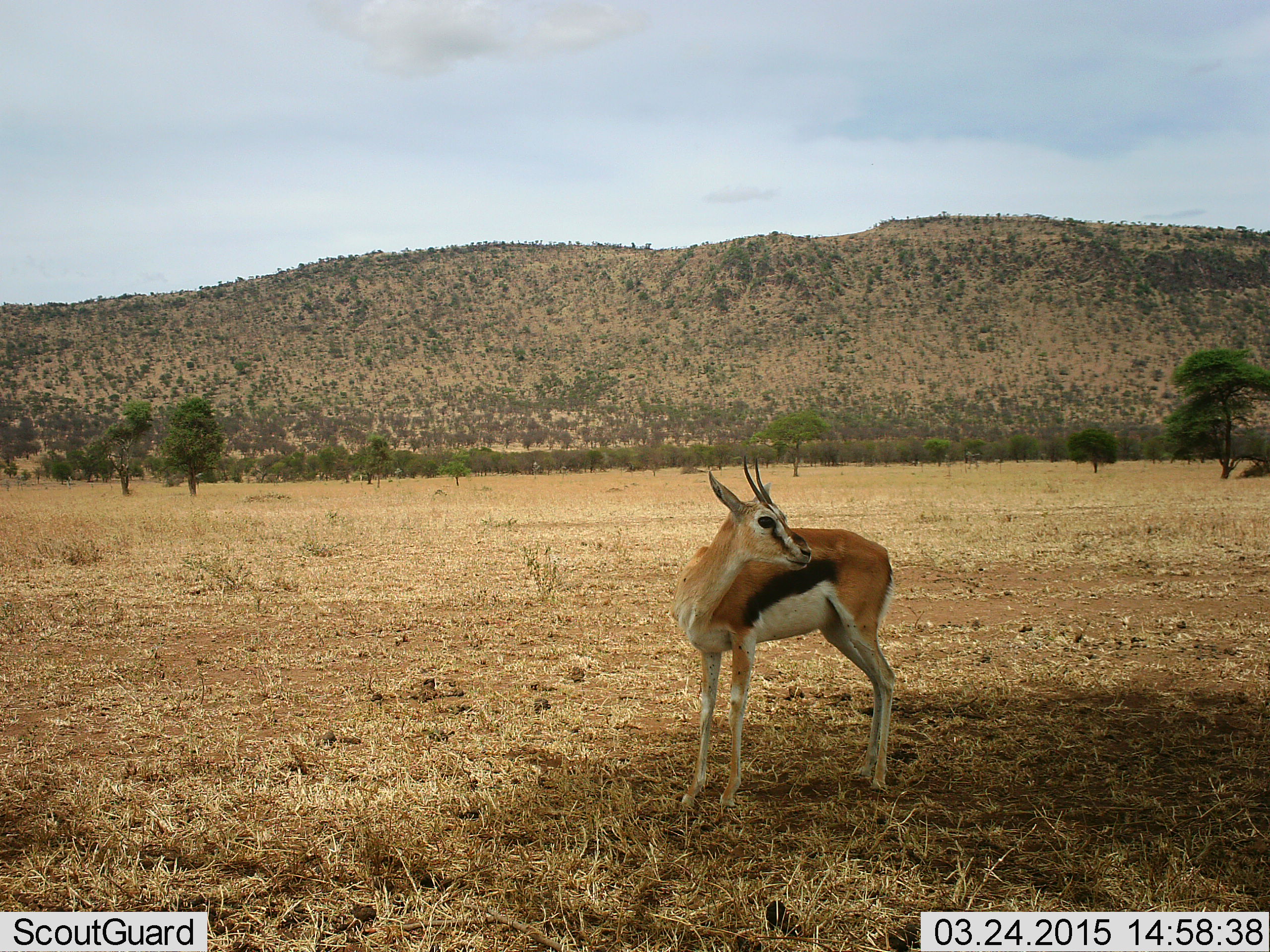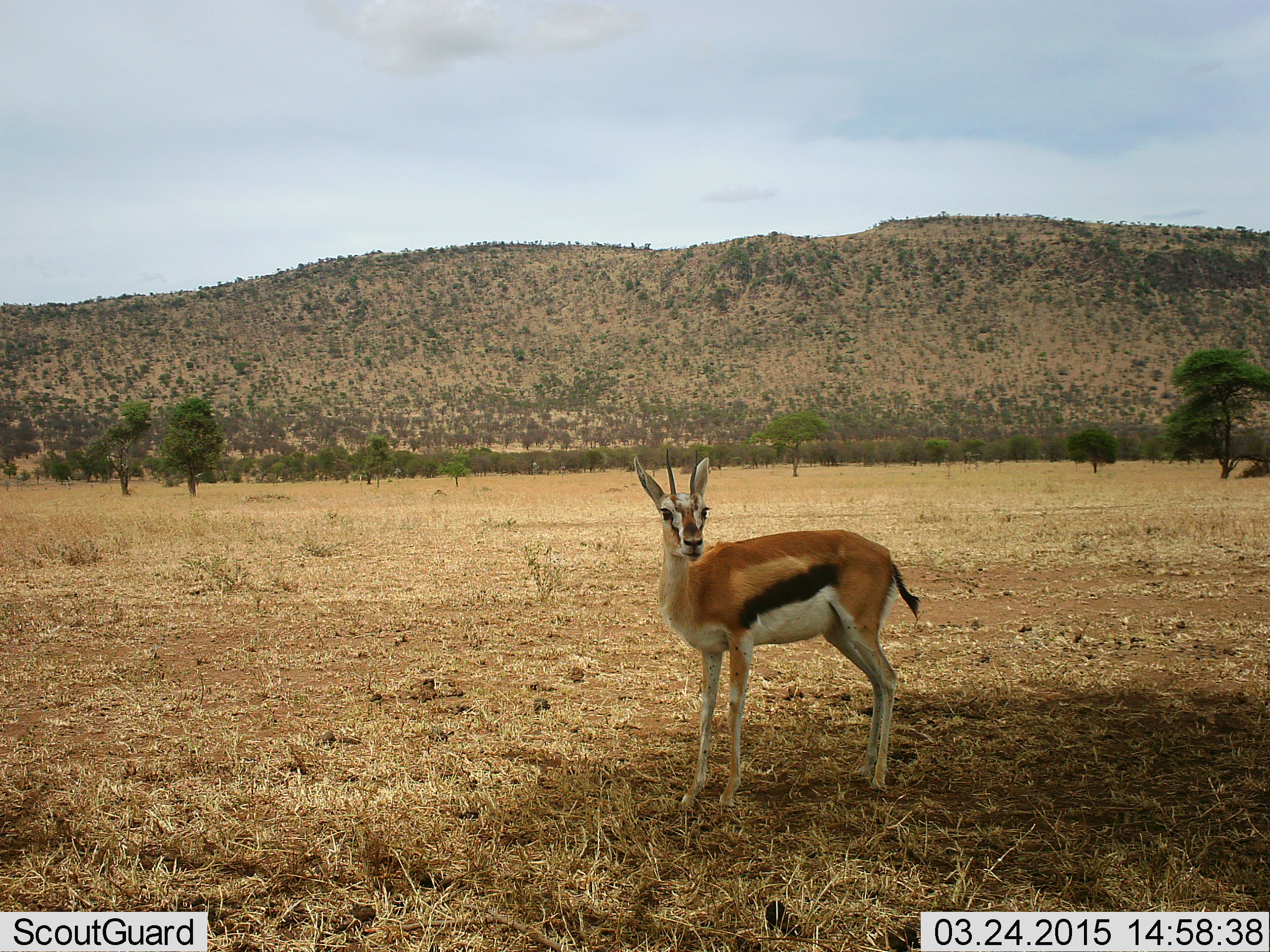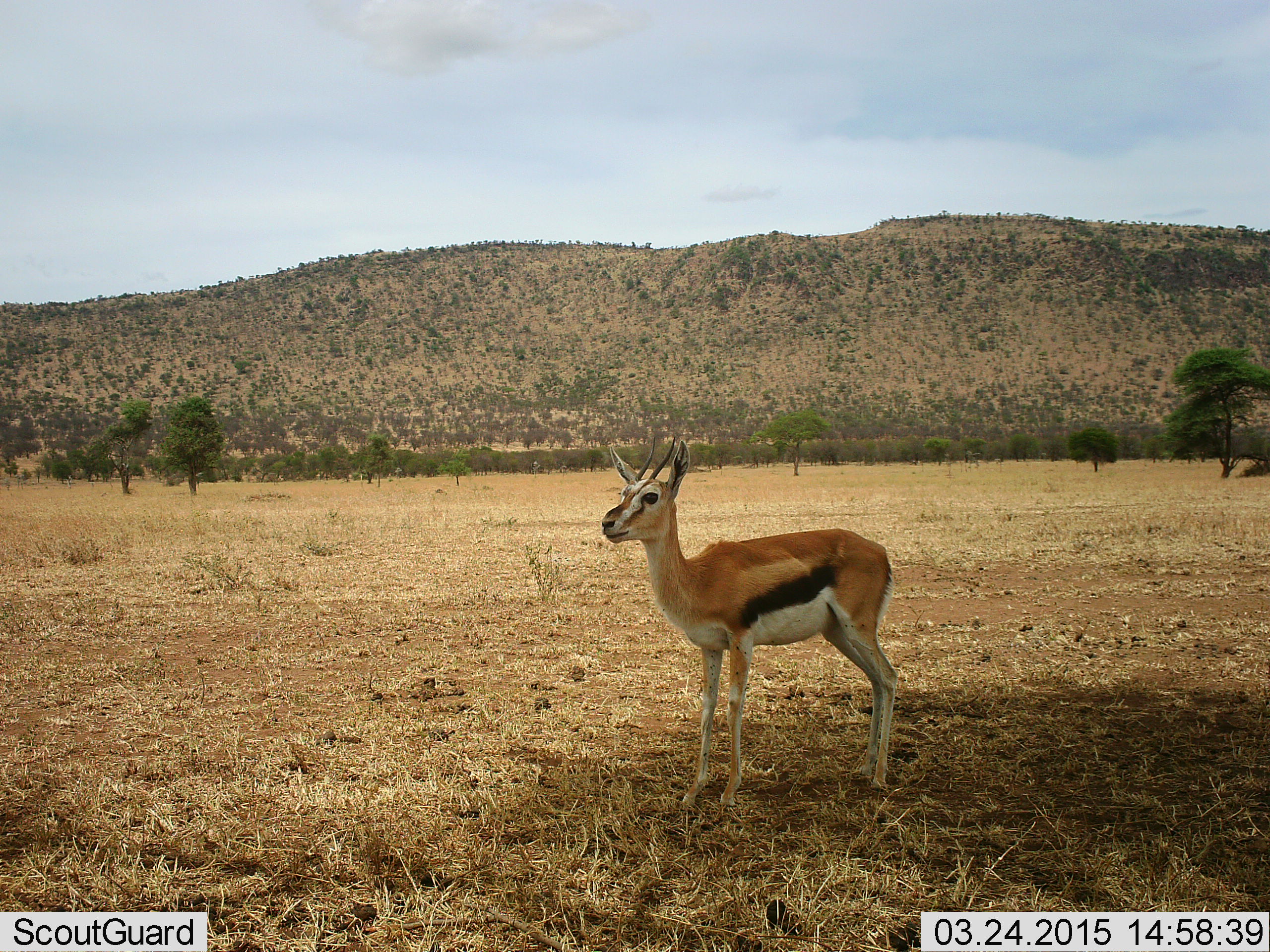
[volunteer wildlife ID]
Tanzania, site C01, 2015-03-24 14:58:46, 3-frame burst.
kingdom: Animalia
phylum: Chordata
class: Mammalia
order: Artiodactyla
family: Bovidae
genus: Eudorcas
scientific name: Eudorcas thomsonii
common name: thomson's gazelle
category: gazellethomsons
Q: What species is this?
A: Gazellethomsons (thomson's gazelle) (Eudorcas thomsonii).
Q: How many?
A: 1.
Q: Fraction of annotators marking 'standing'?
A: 100%.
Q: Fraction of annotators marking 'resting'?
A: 10%.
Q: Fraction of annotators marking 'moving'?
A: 0%.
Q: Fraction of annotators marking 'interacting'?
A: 0%.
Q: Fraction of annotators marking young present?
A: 0%.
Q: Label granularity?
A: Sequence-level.